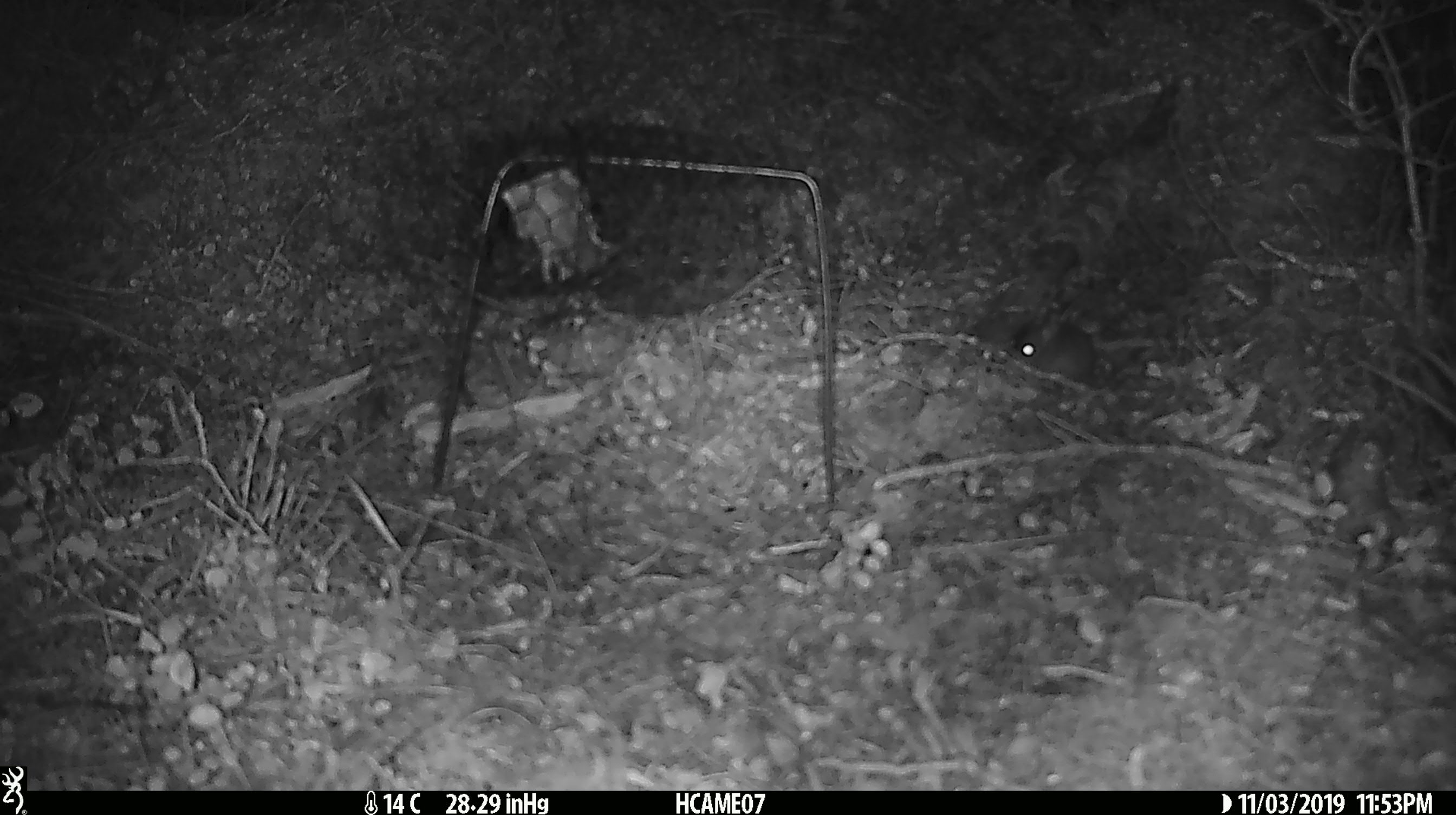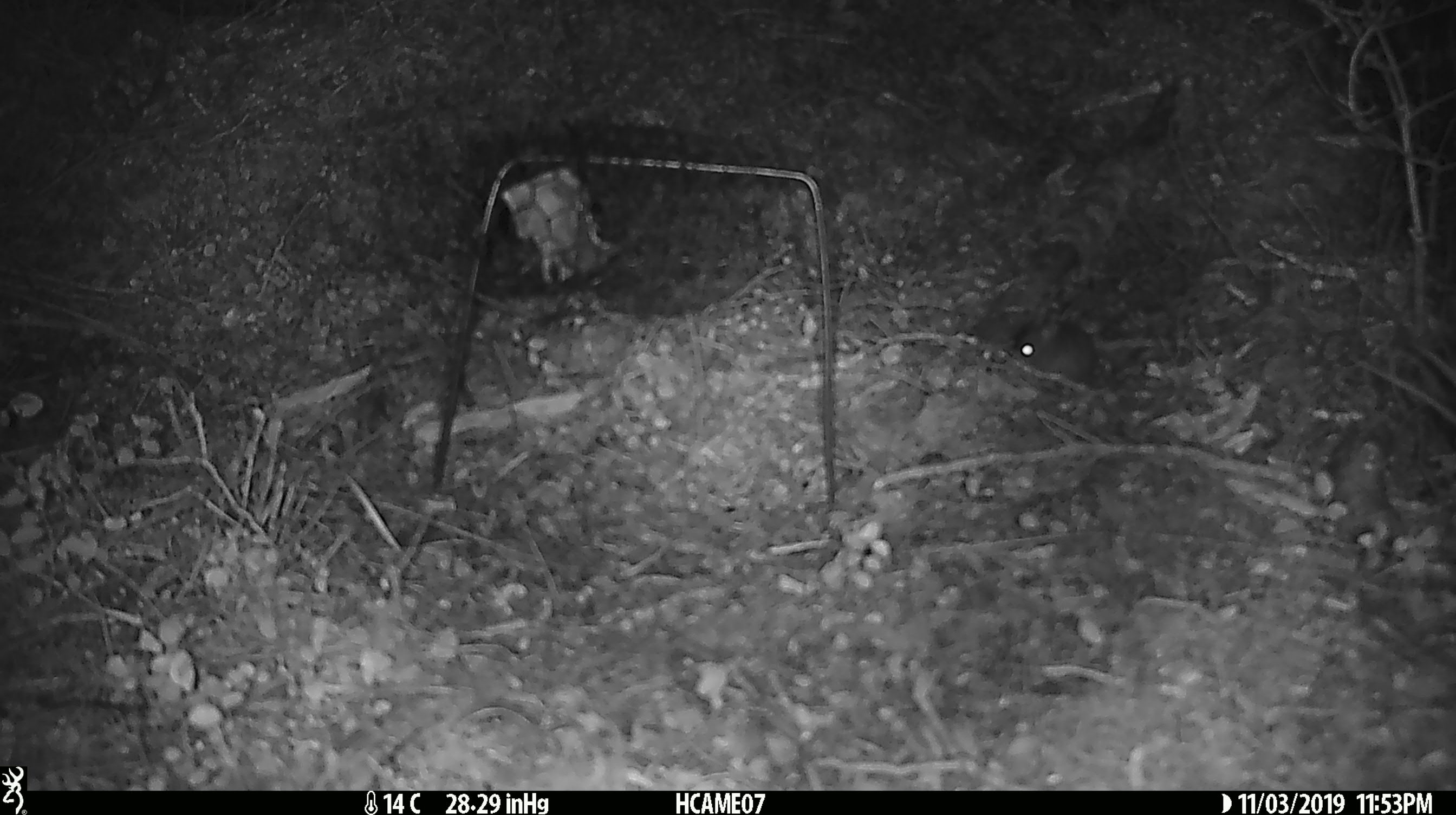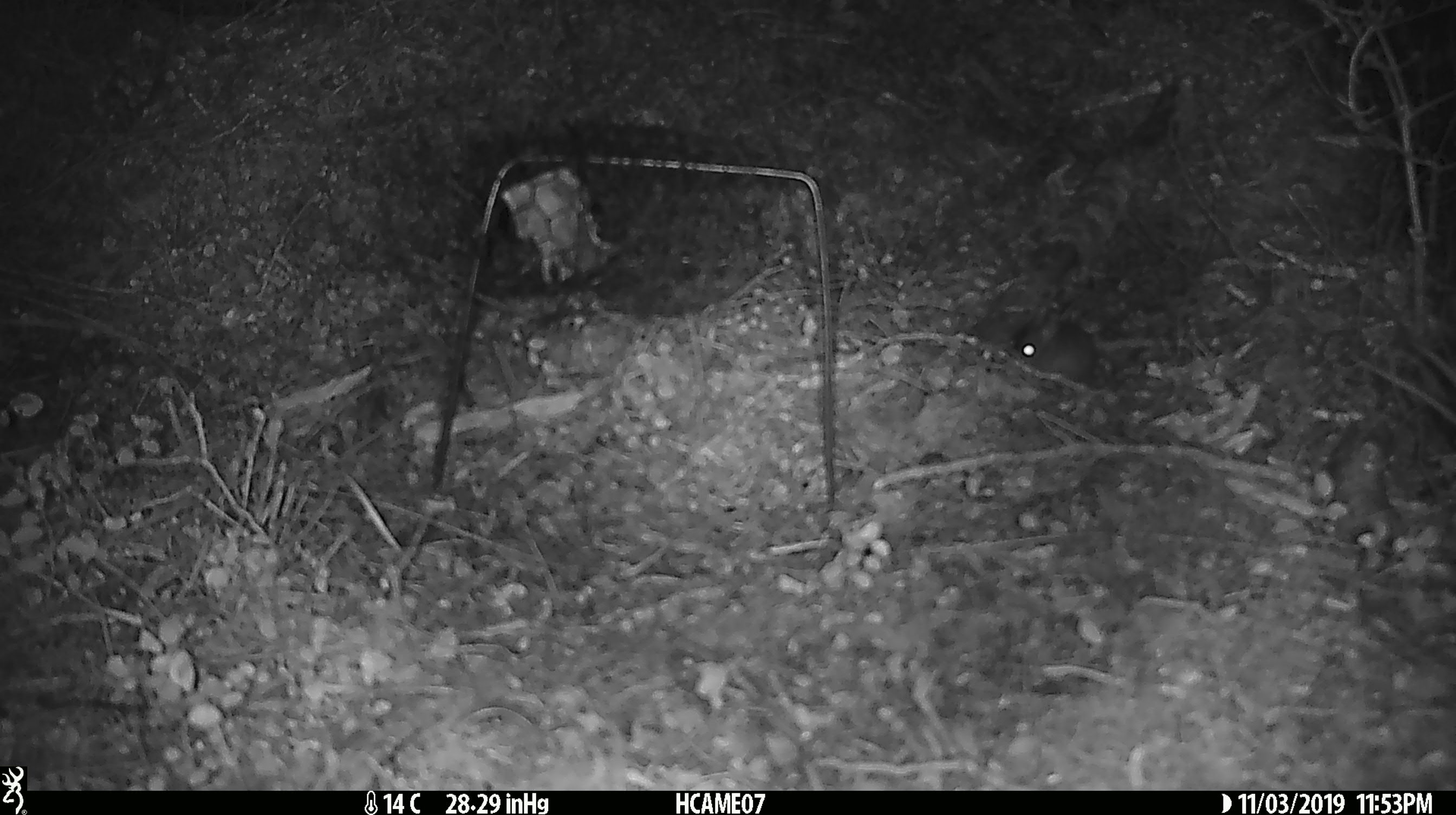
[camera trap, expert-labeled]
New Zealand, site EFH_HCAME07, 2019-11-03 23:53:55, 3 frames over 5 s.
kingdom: Animalia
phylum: Chordata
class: Mammalia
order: Rodentia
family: Muridae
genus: Mus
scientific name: Mus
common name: mouse